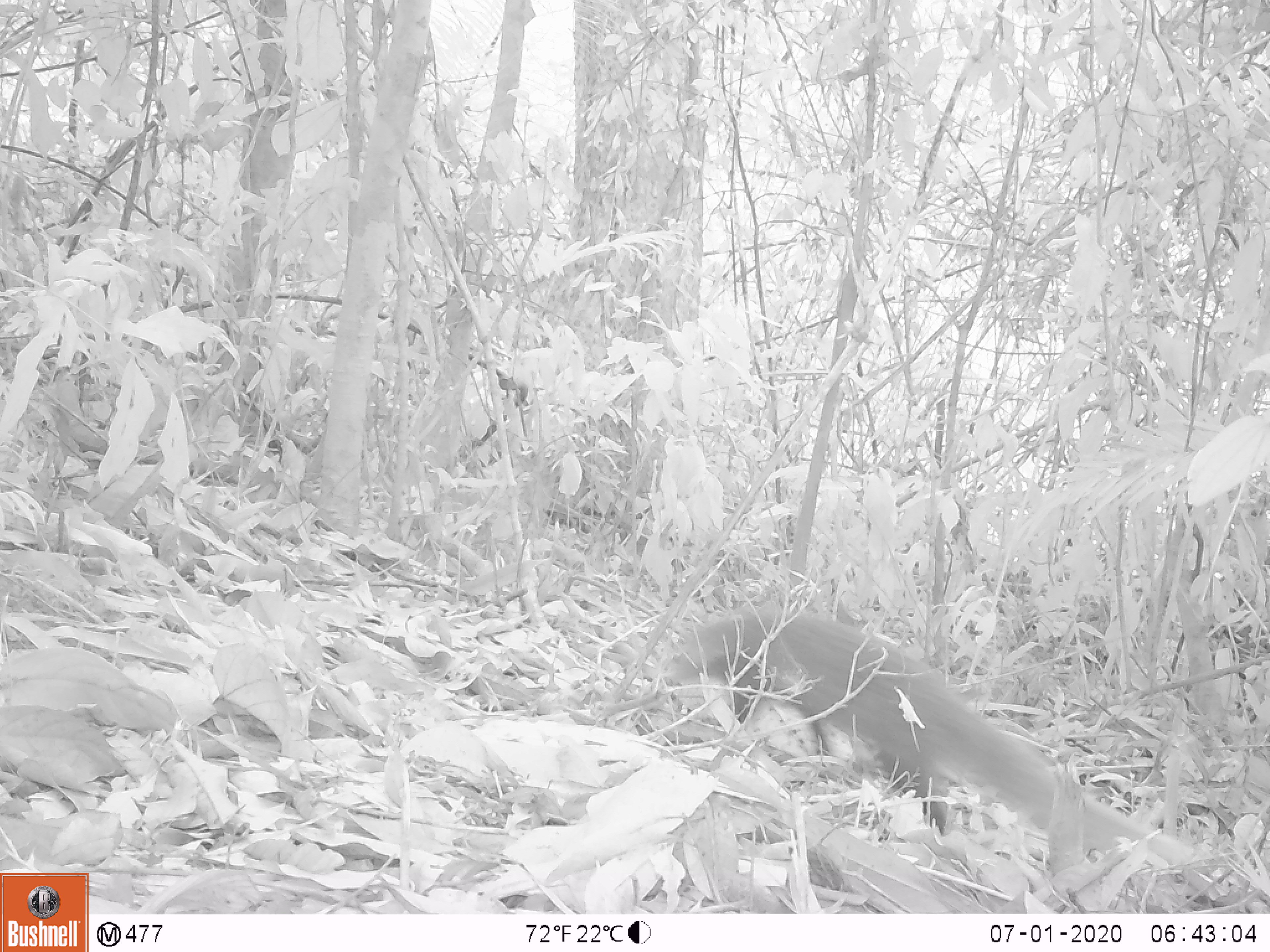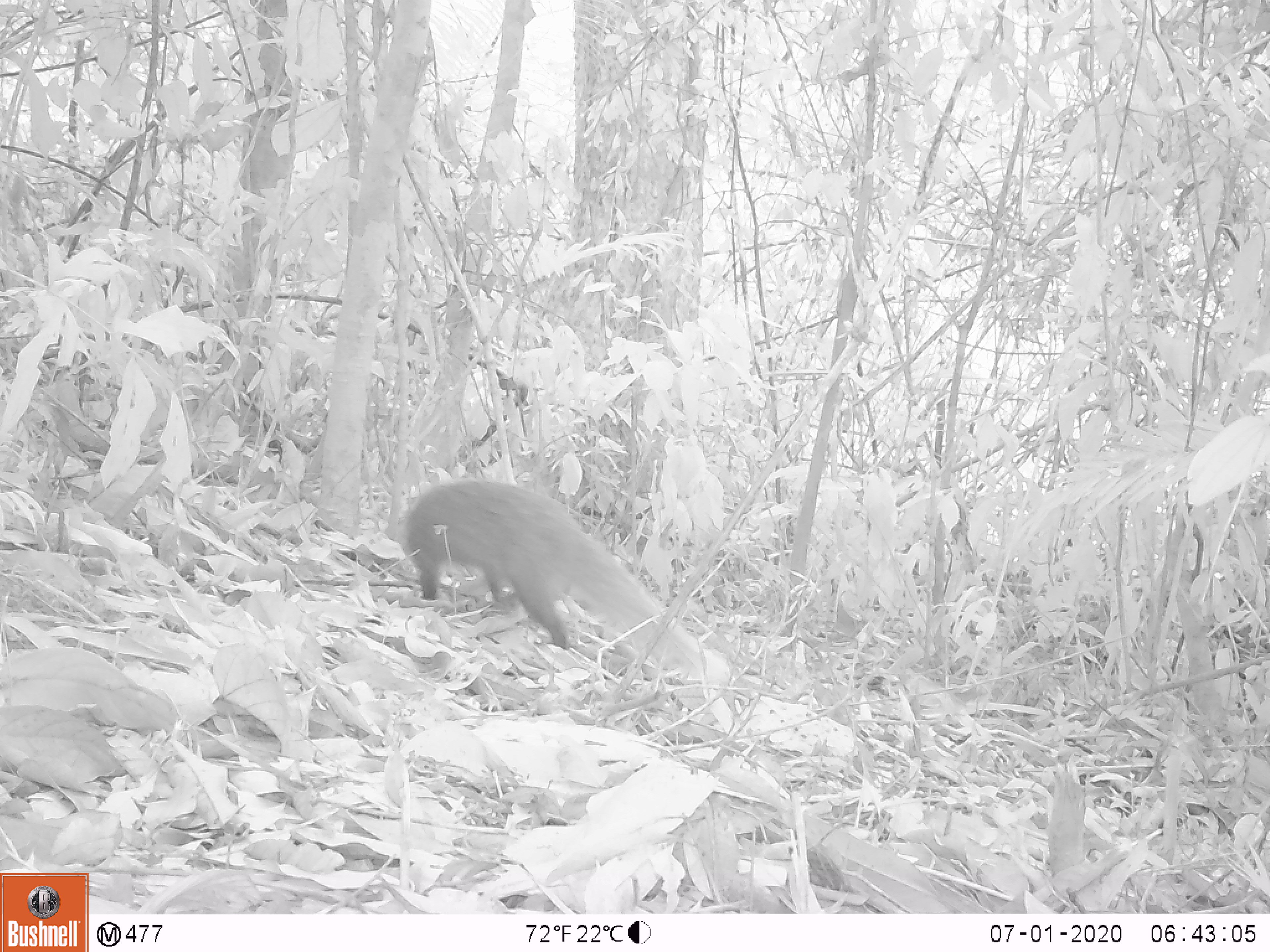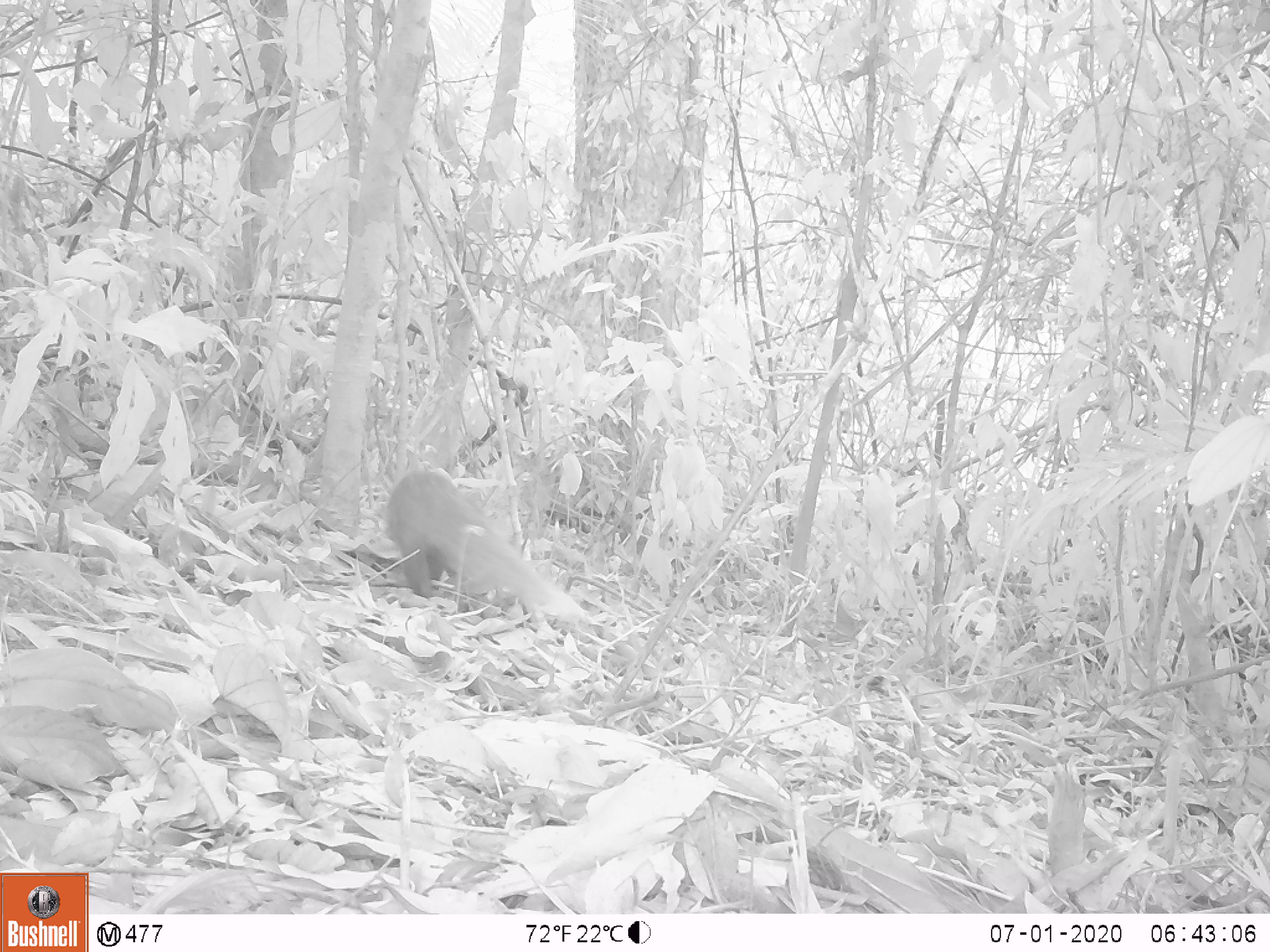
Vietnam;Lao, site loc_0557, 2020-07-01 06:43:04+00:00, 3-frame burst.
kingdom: Animalia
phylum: Chordata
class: Mammalia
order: Carnivora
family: Herpestidae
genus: Urva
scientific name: Urva urva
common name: crab-eating mongoose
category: crab eating mongoose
Crab eating mongoose (crab-eating mongoose) (Urva urva). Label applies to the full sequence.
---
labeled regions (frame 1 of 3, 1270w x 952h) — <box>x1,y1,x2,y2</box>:
crab eating mongoose: <box>658,603,1187,871</box>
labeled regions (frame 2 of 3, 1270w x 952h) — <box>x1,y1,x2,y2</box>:
crab eating mongoose: <box>397,478,733,689</box>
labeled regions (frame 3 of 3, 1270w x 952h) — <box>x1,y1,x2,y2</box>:
crab eating mongoose: <box>382,466,593,630</box>